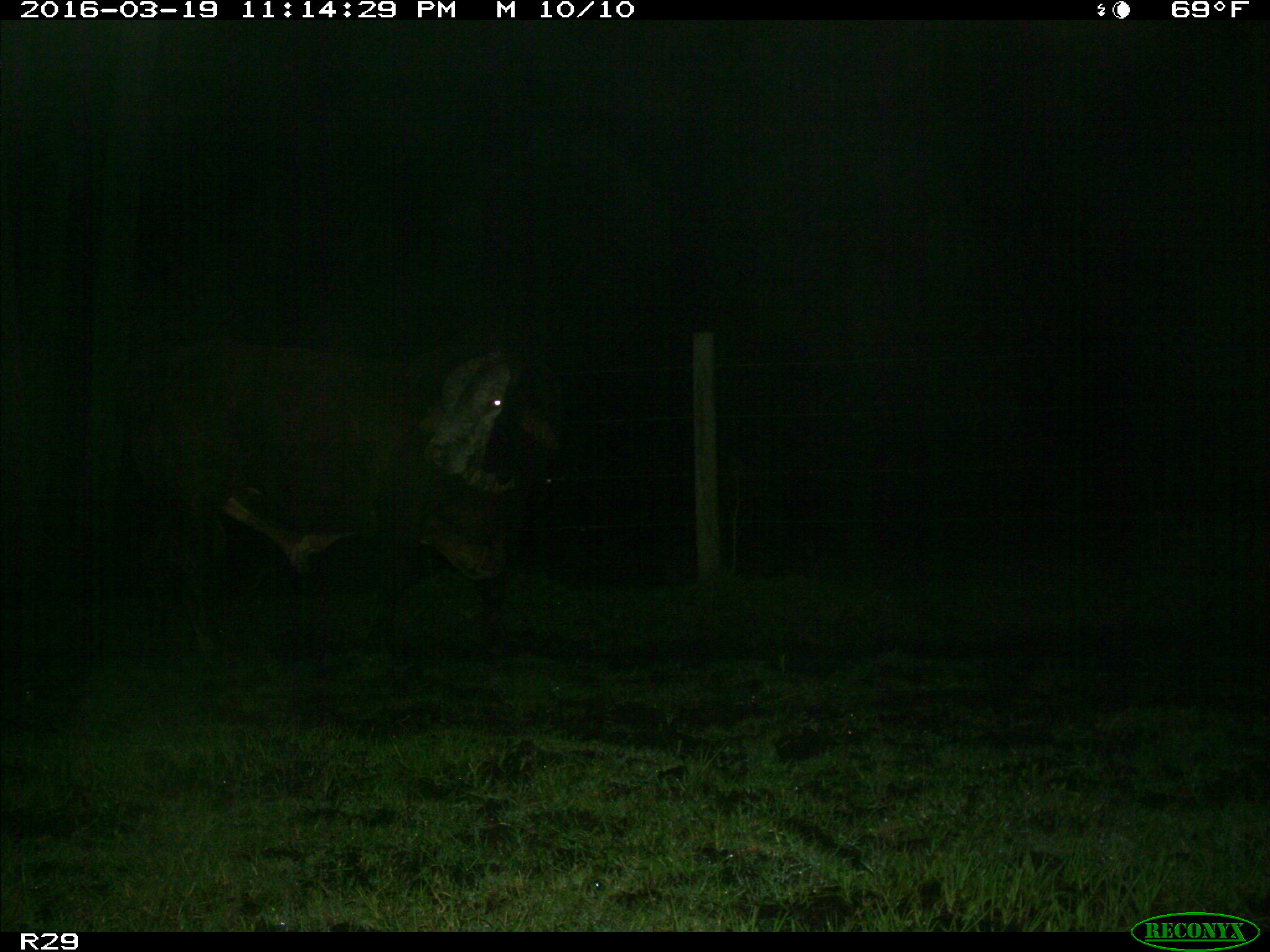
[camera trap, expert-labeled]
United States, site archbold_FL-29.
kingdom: Animalia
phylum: Chordata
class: Mammalia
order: Artiodactyla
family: Bovidae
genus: Bos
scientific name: Bos taurus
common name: domestic cow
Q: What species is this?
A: Bos taurus (domestic cow).